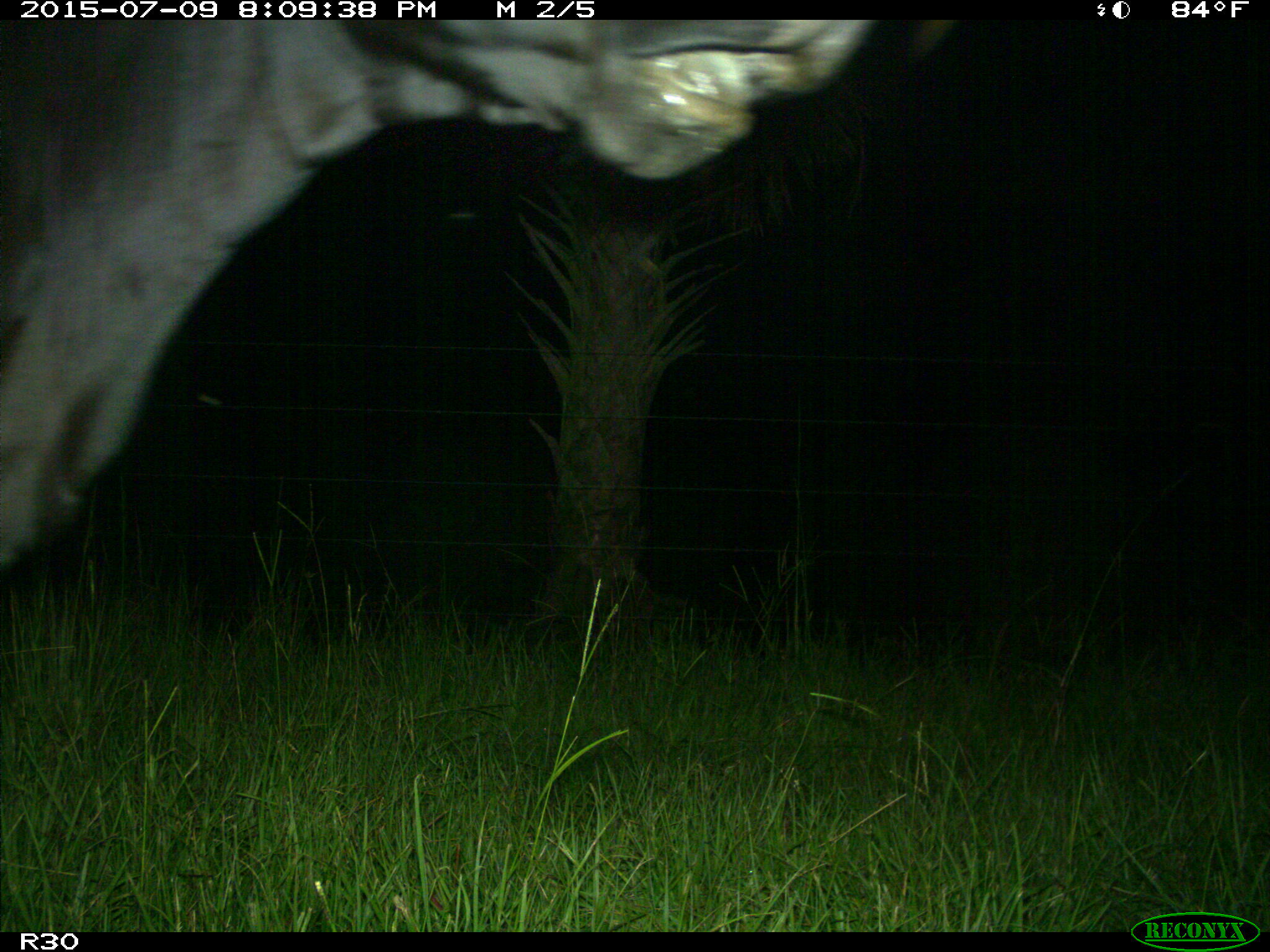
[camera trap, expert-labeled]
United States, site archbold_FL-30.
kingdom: Animalia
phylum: Chordata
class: Mammalia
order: Artiodactyla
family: Bovidae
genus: Bos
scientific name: Bos taurus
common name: domestic cow